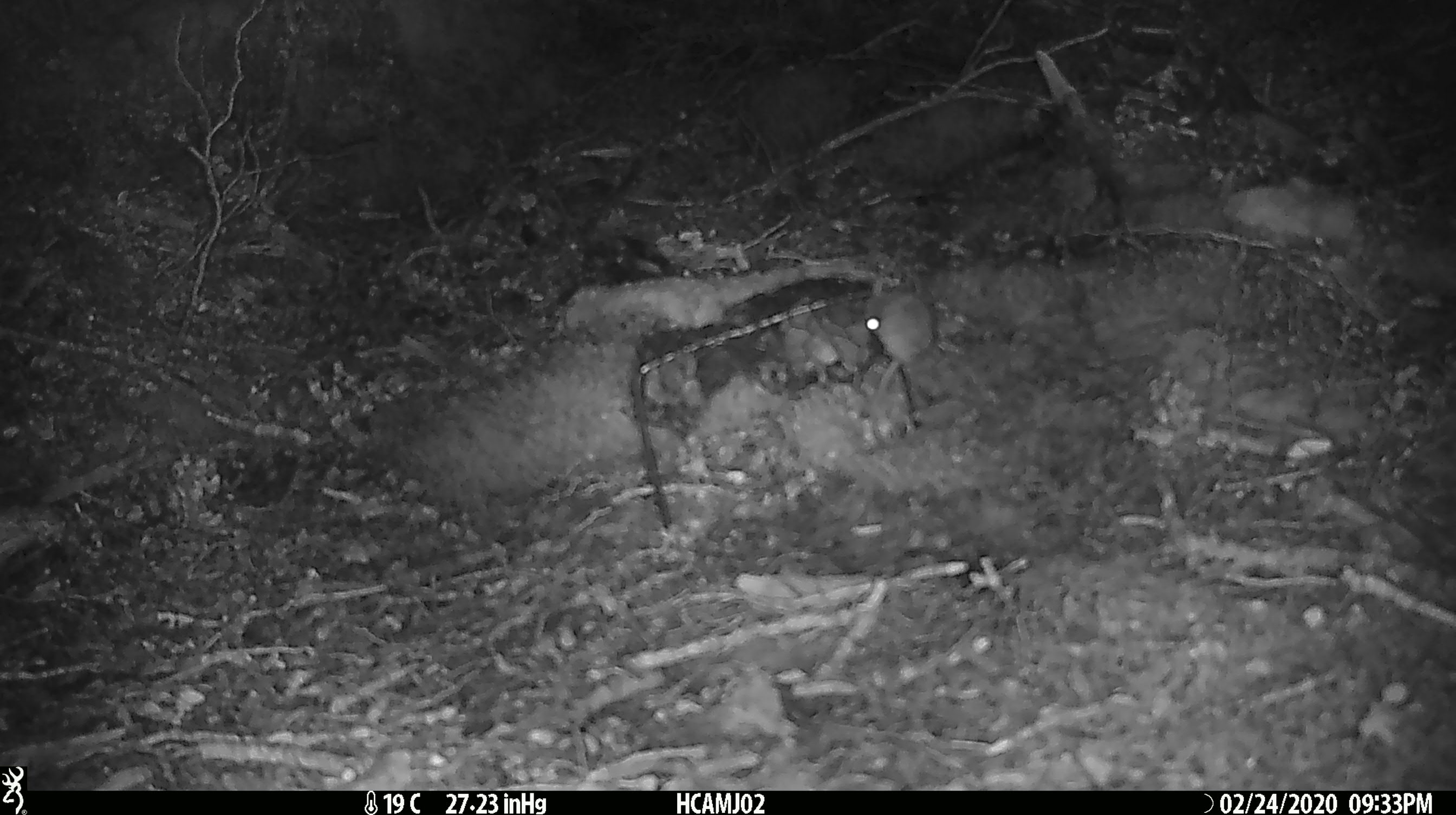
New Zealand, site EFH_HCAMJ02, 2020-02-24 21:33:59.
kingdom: Animalia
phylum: Chordata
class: Mammalia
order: Rodentia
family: Muridae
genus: Mus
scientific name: Mus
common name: mouse